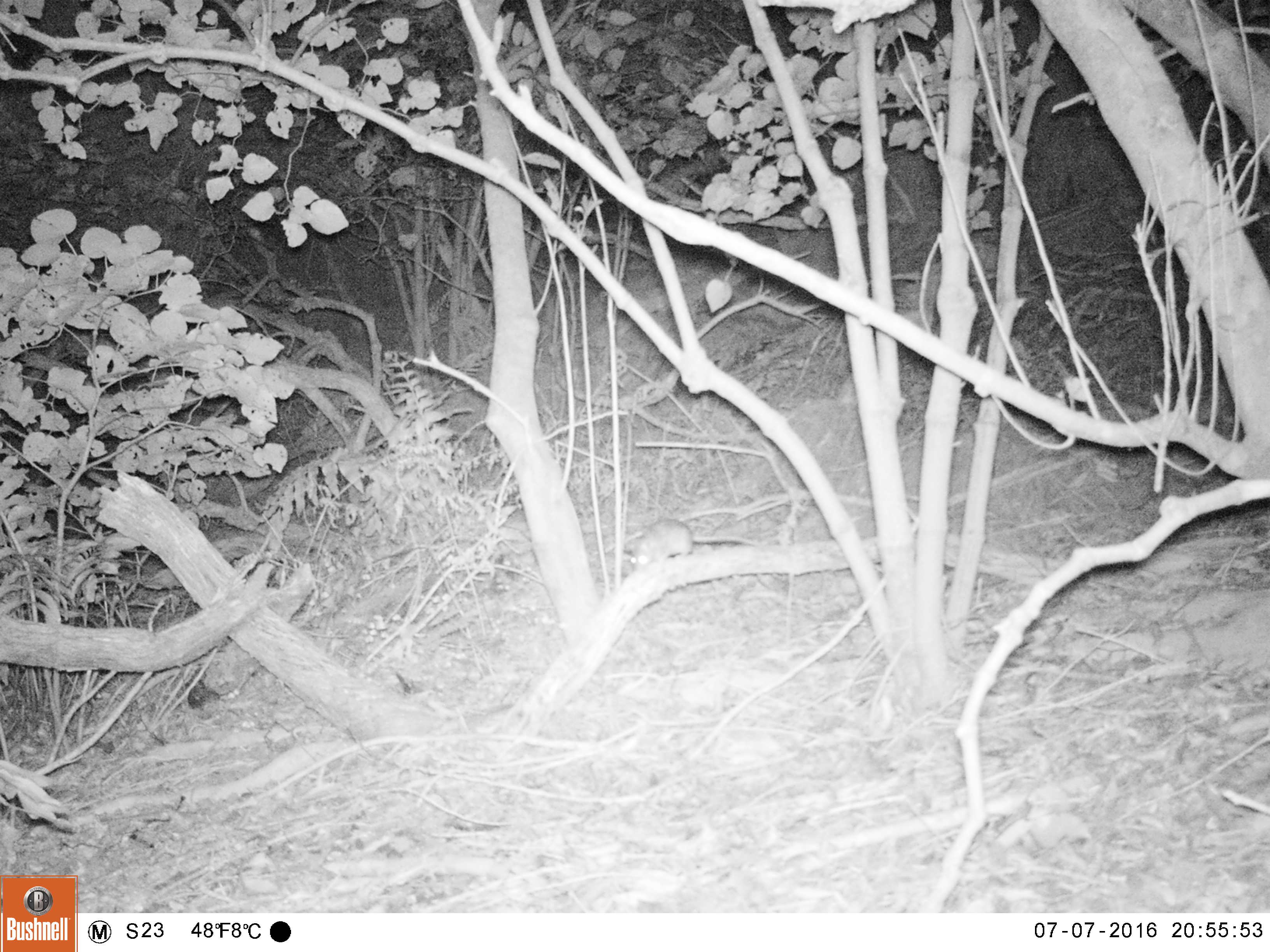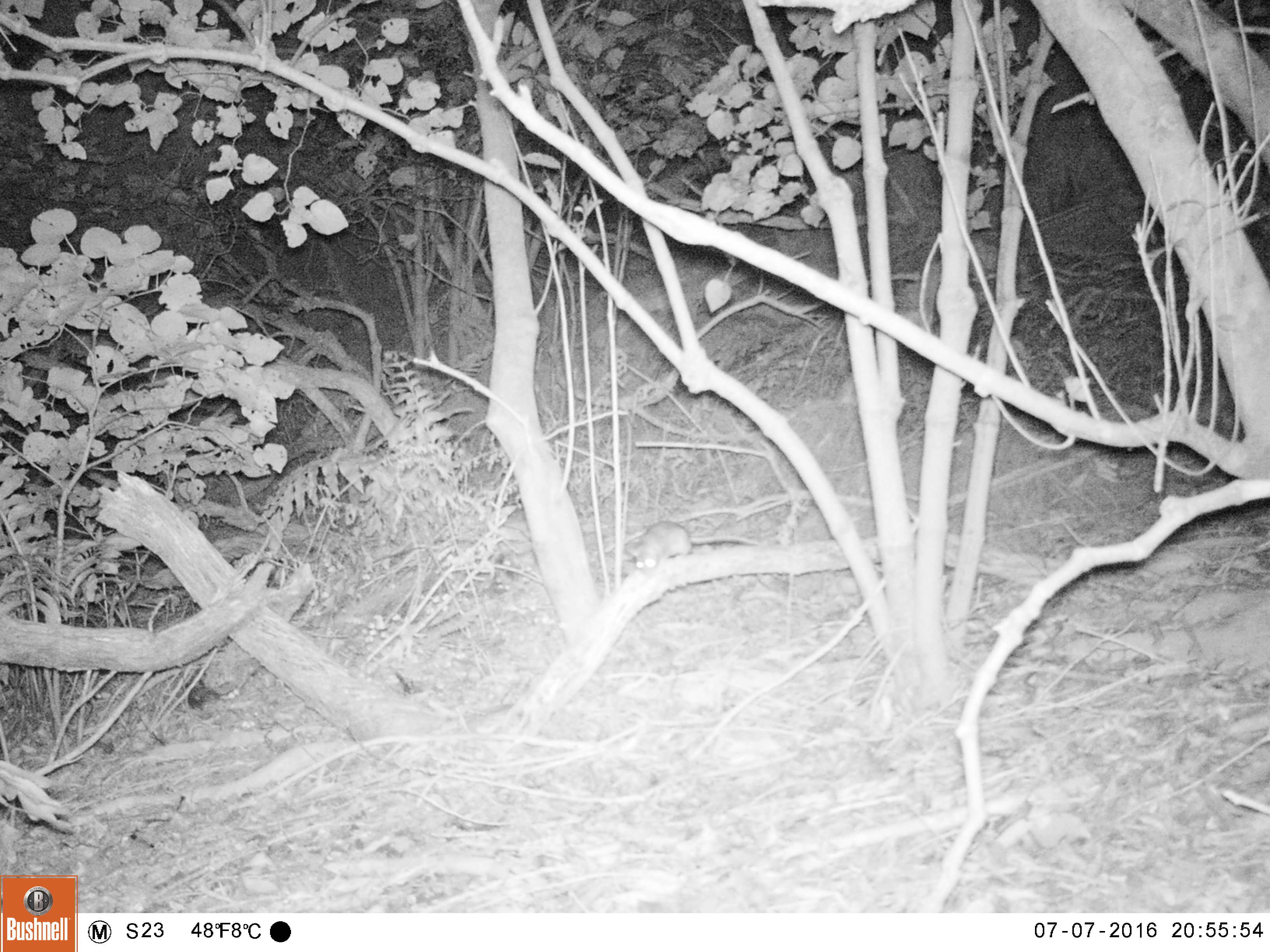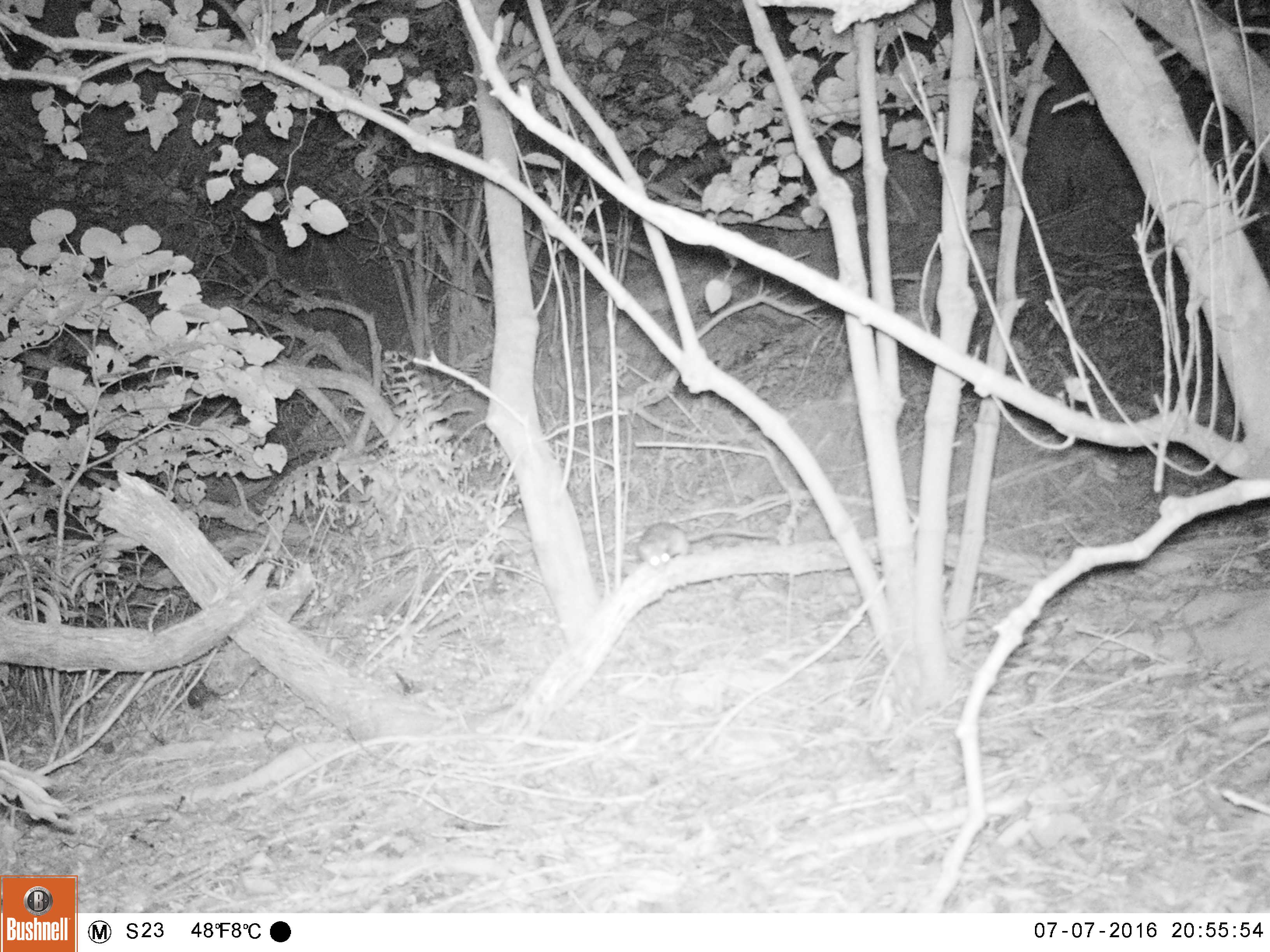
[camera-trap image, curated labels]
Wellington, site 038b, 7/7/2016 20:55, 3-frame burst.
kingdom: Animalia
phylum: Chordata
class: Mammalia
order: Rodentia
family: Muridae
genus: Rattus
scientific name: Rattus rattus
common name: ship rat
Ship rat (Rattus rattus).